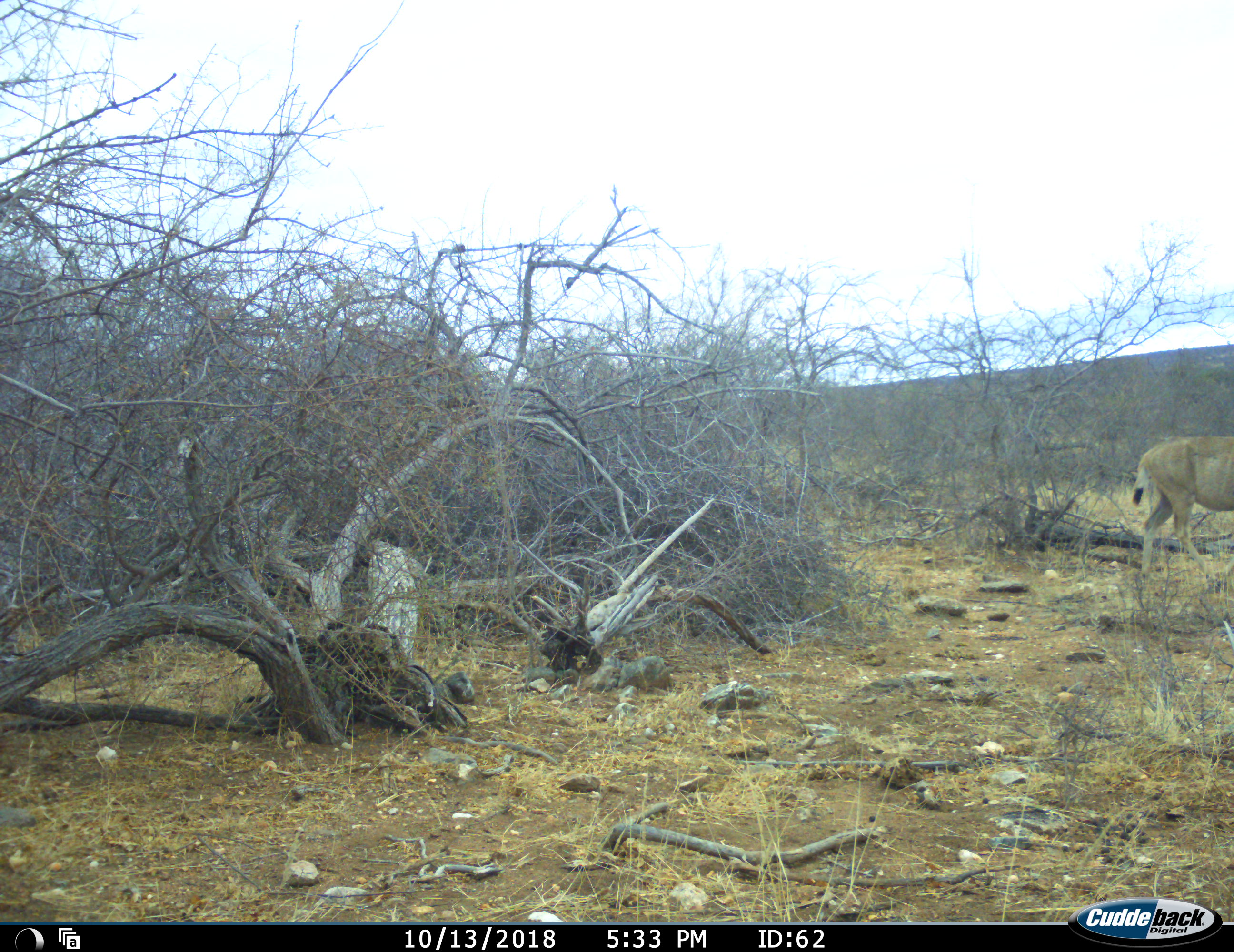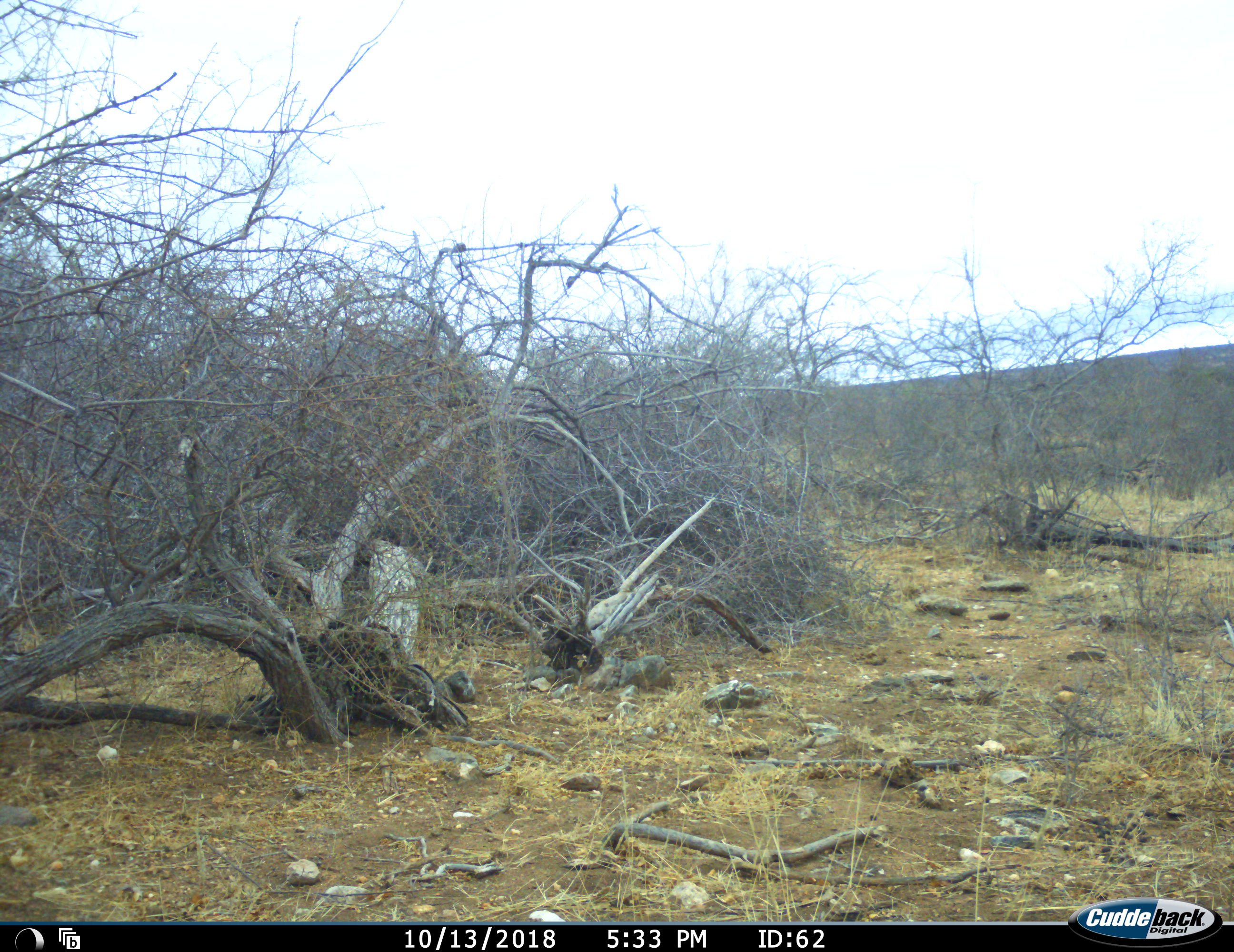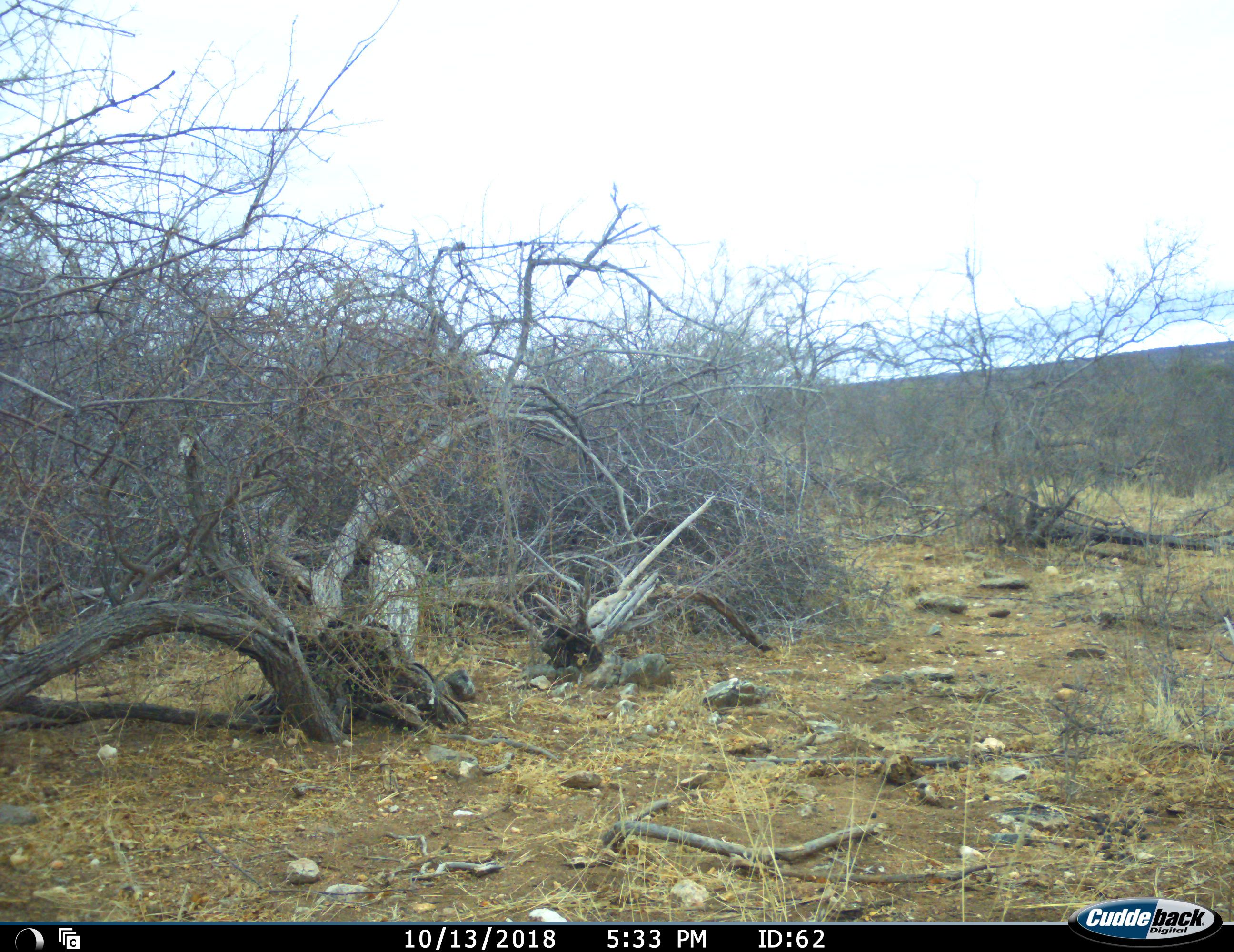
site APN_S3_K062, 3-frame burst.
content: unidentified animal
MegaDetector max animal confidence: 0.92